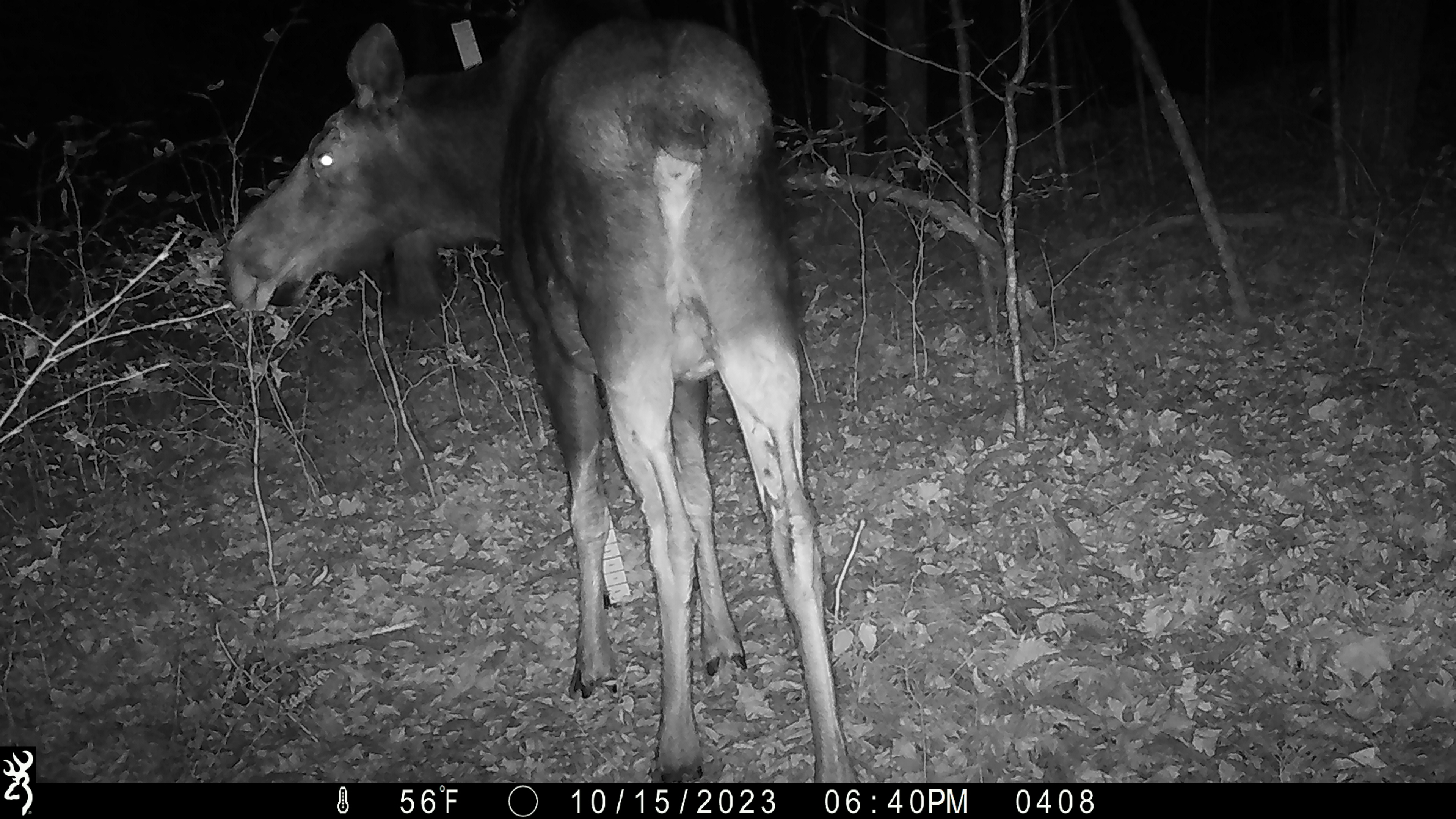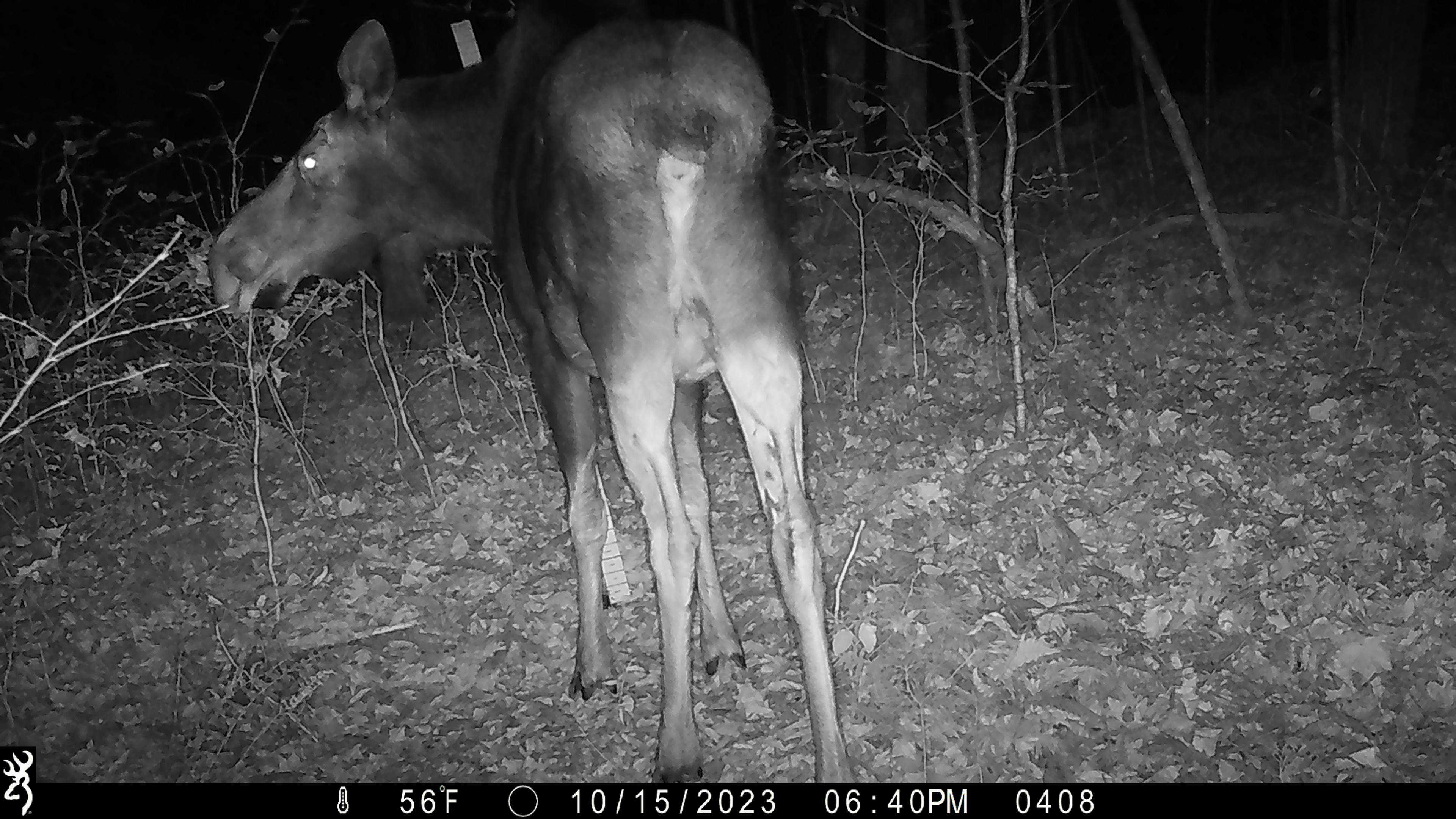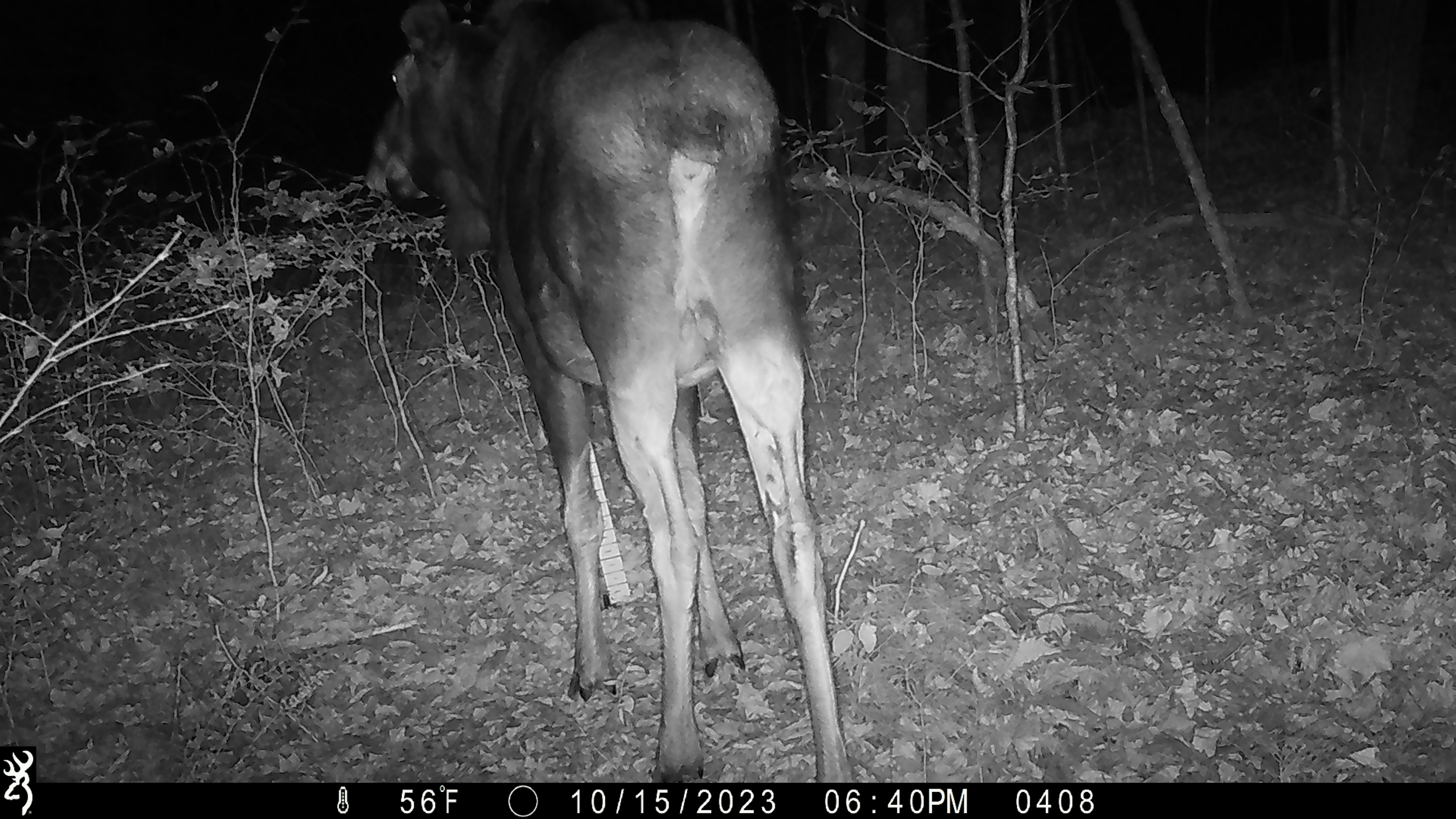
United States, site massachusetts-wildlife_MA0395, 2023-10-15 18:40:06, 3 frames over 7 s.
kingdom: Animalia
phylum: Chordata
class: Mammalia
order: Artiodactyla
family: Cervidae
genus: Alces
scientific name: Alces alces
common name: moose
Moose (Alces alces).